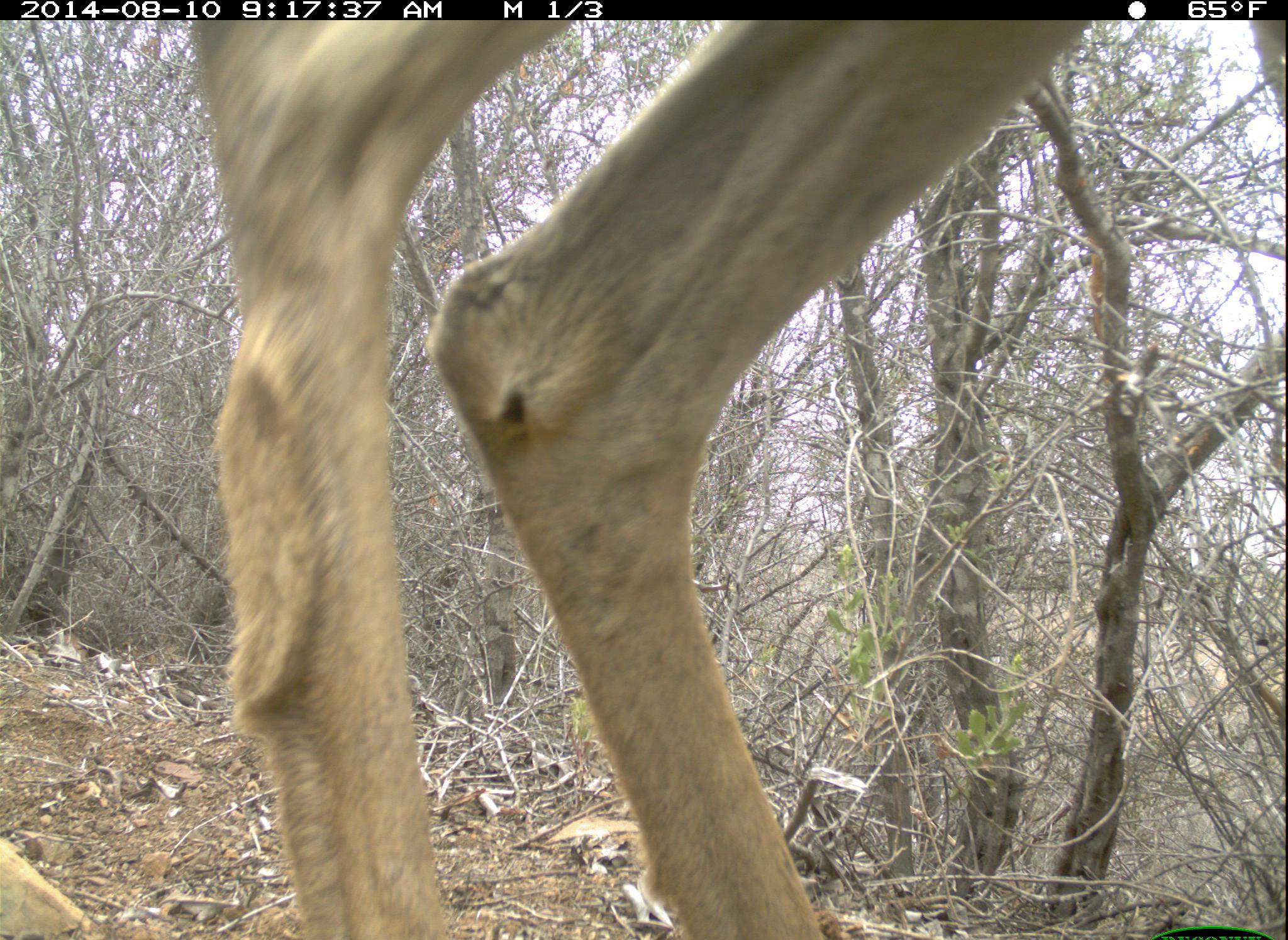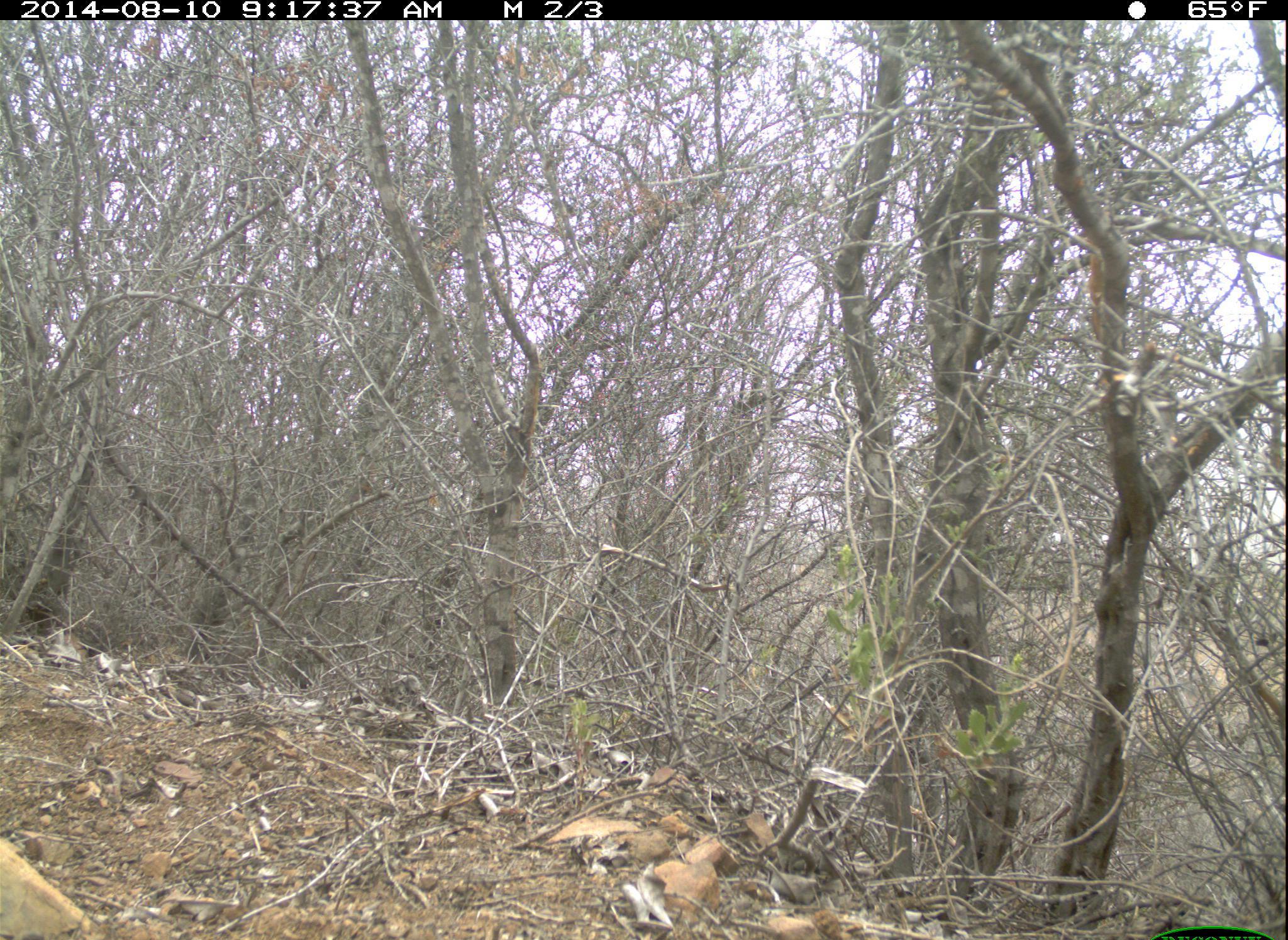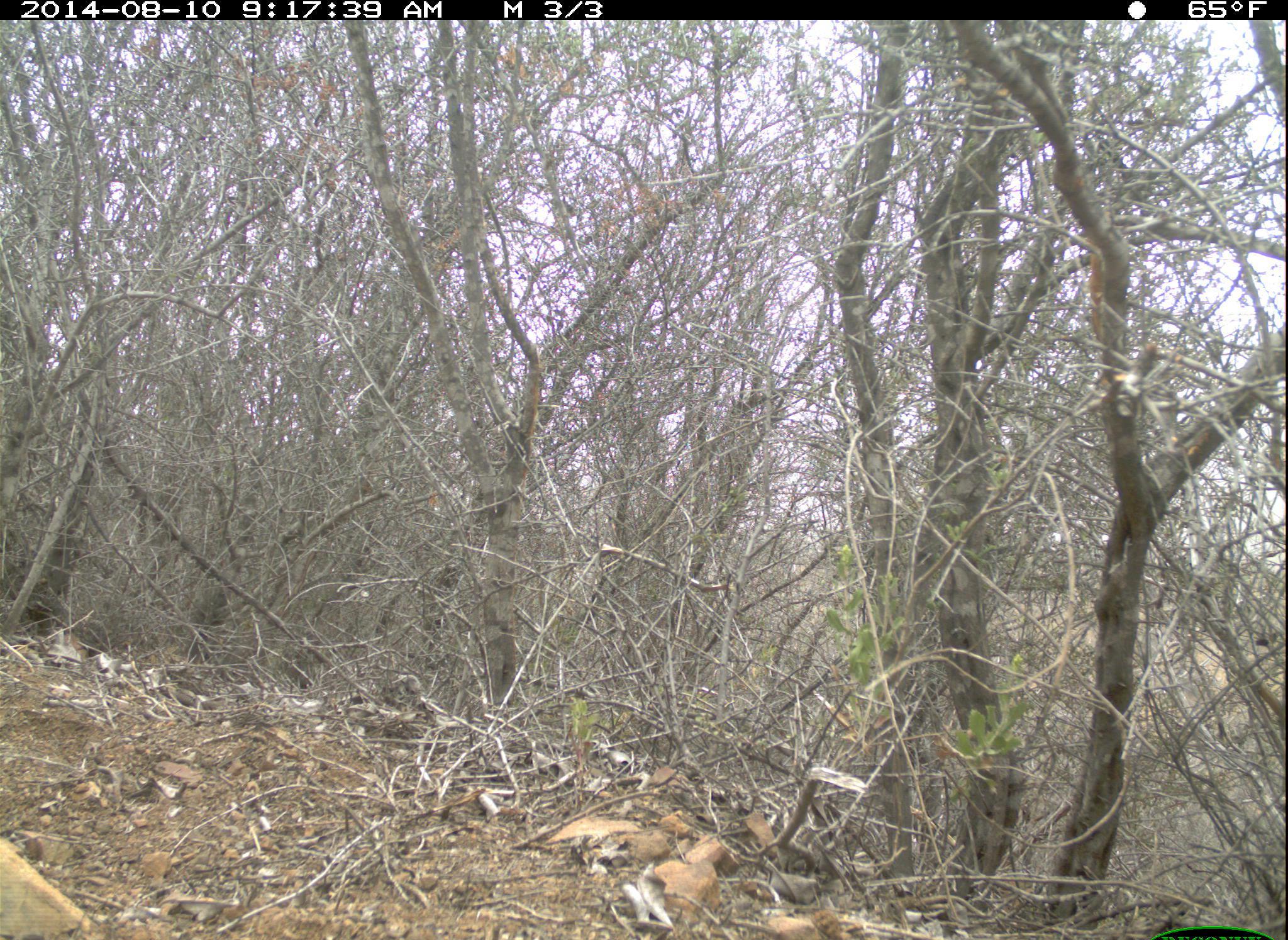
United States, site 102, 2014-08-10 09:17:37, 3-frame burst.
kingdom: Animalia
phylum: Chordata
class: Mammalia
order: Artiodactyla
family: Cervidae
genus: Odocoileus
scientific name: Odocoileus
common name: deer